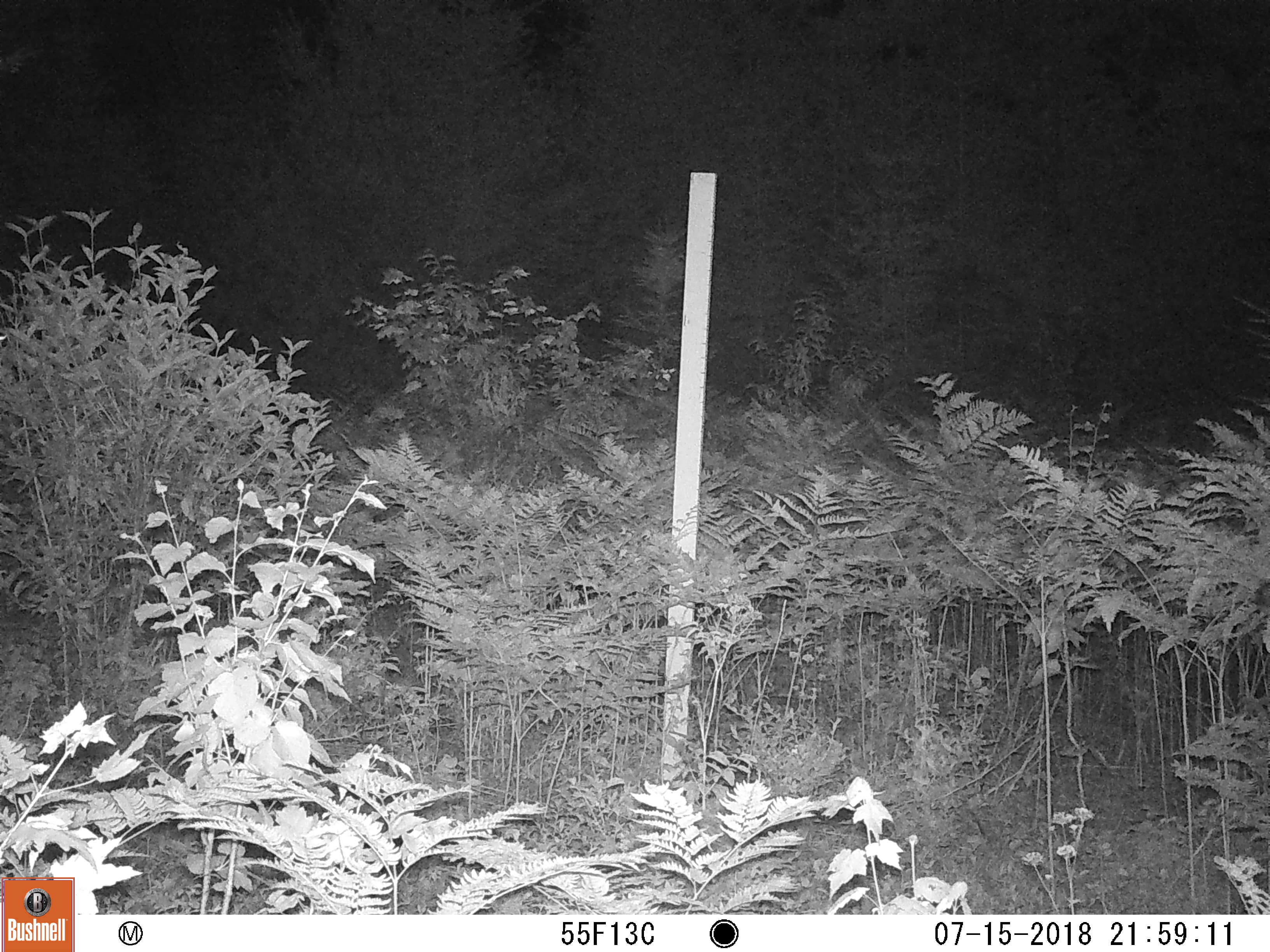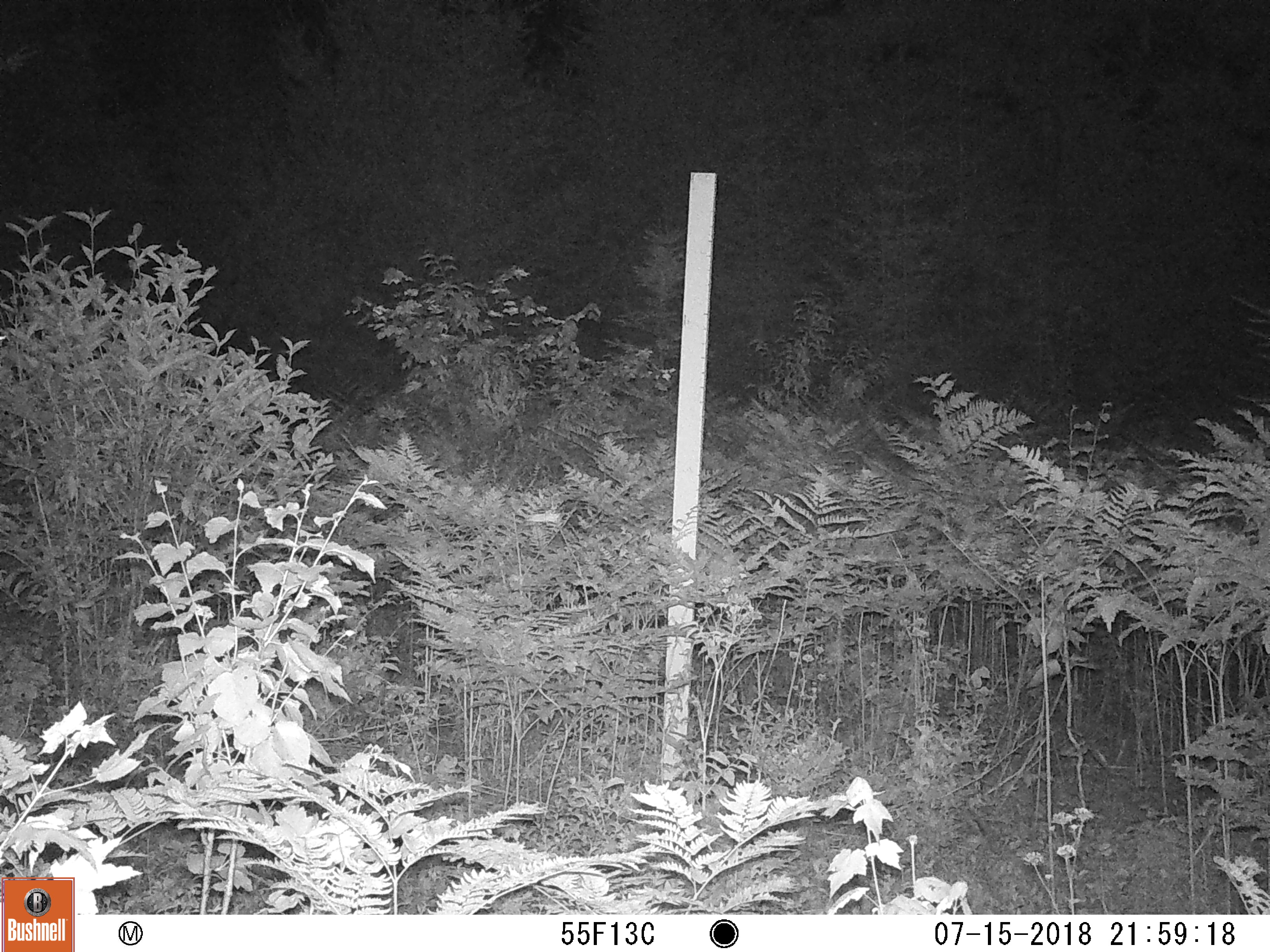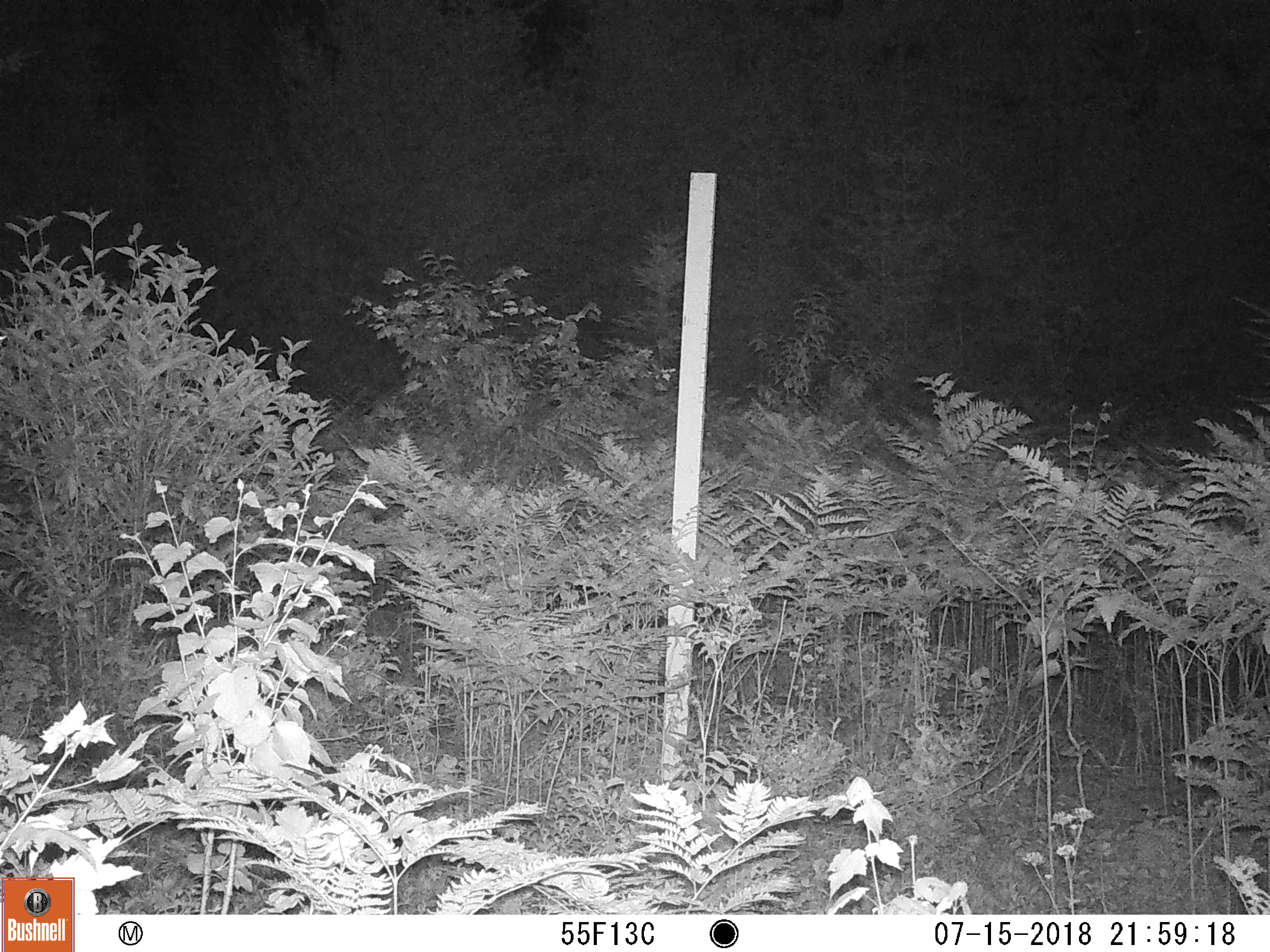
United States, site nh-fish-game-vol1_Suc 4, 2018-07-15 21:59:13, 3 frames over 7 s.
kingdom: Animalia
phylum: Chordata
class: Mammalia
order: Artiodactyla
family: Cervidae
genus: Odocoileus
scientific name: Odocoileus virginianus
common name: white-tailed deer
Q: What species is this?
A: White-tailed deer (Odocoileus virginianus).